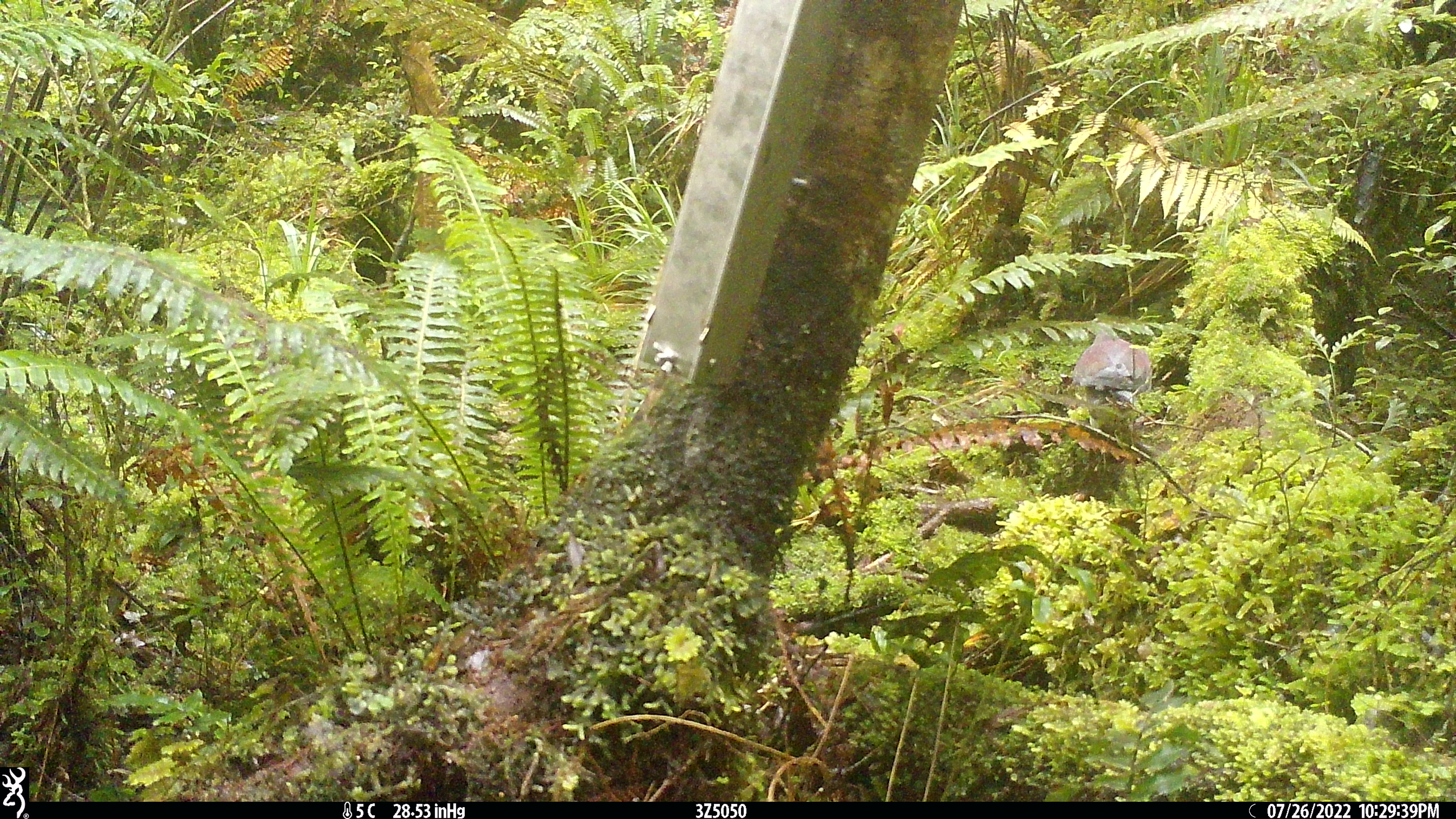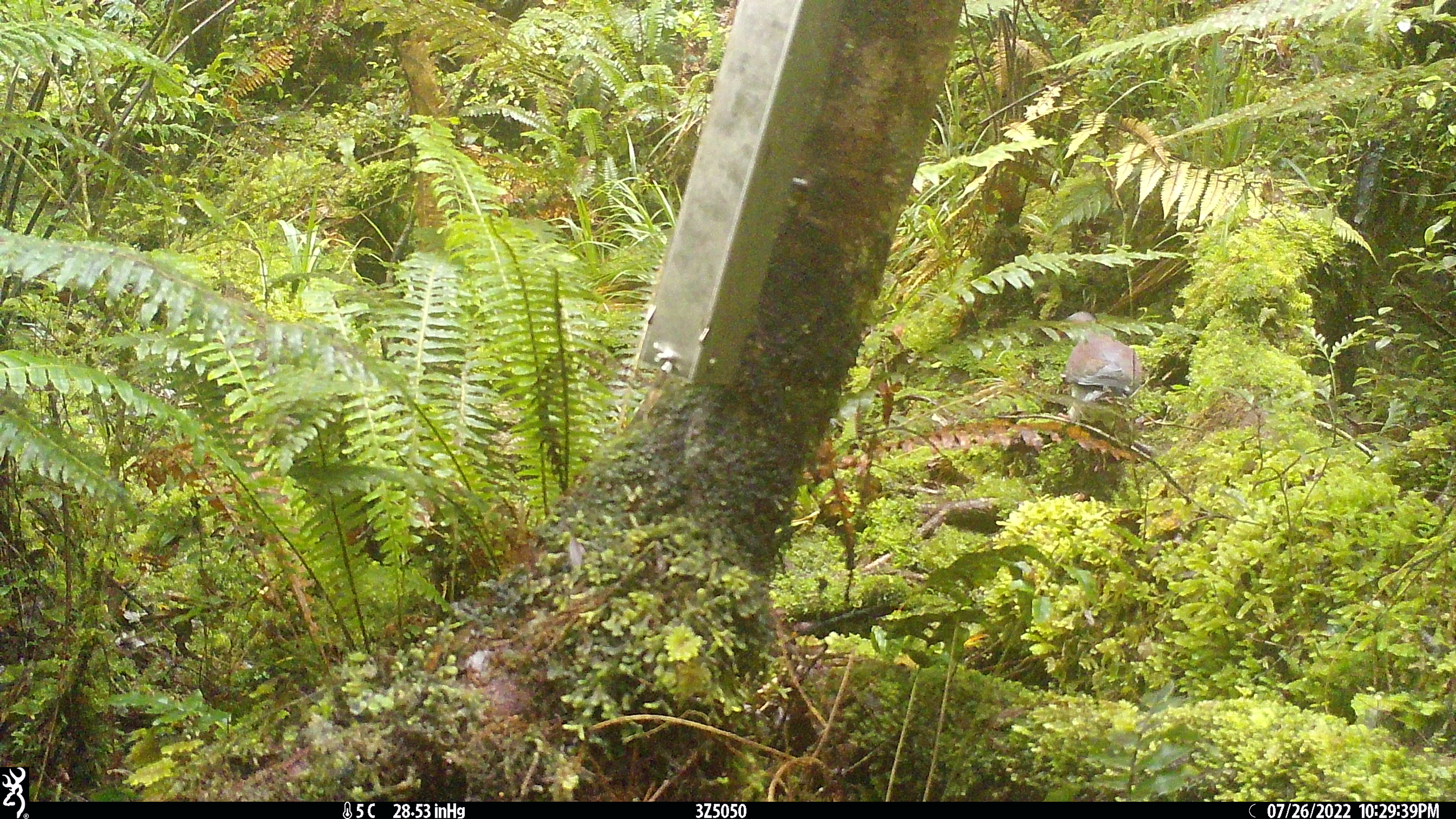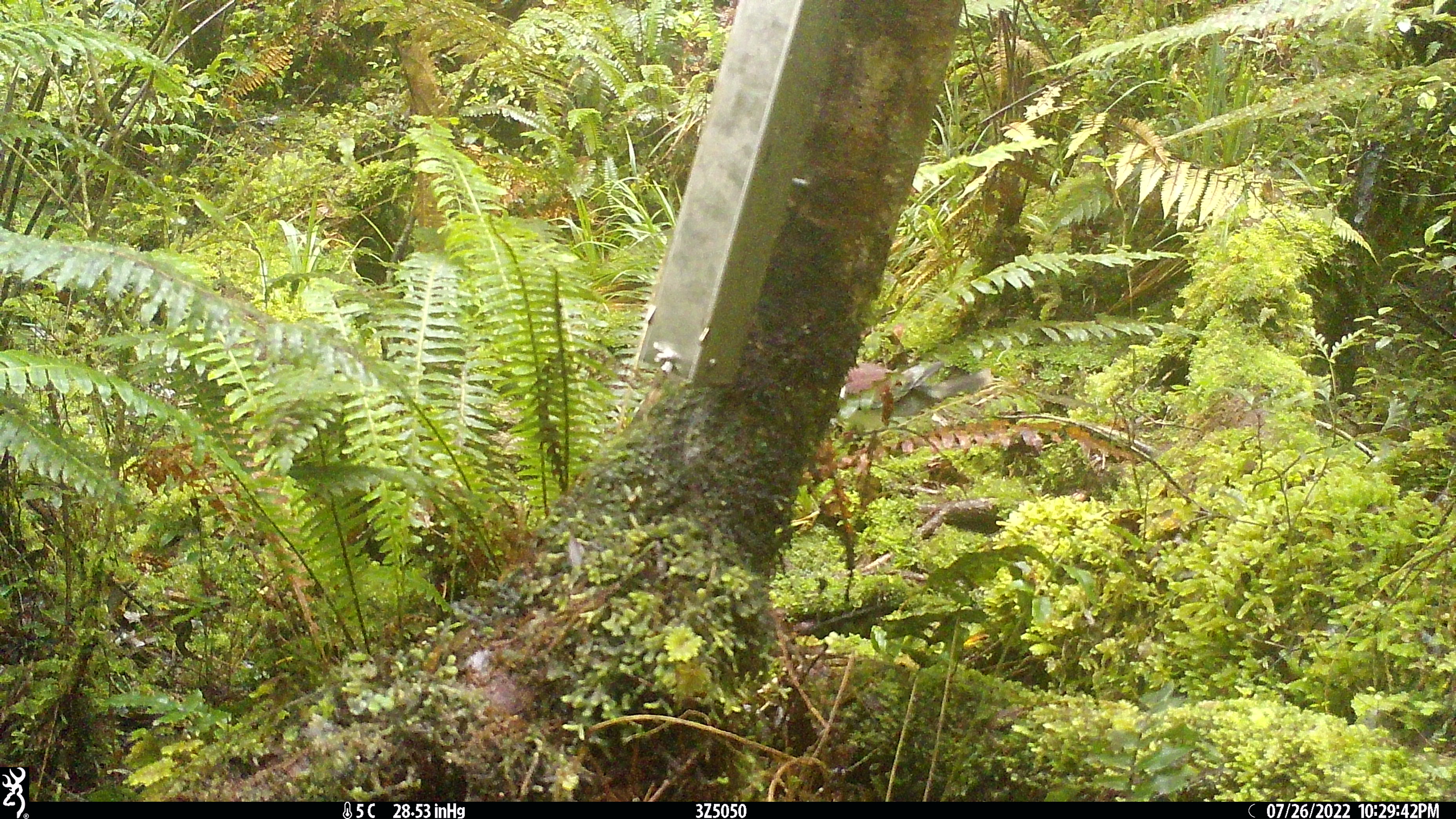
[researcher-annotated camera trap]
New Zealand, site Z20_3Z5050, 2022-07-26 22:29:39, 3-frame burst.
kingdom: Animalia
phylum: Chordata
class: Aves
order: Columbiformes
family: Columbidae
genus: Hemiphaga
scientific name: Hemiphaga novaeseelandiae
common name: new zealand pigeon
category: kereru